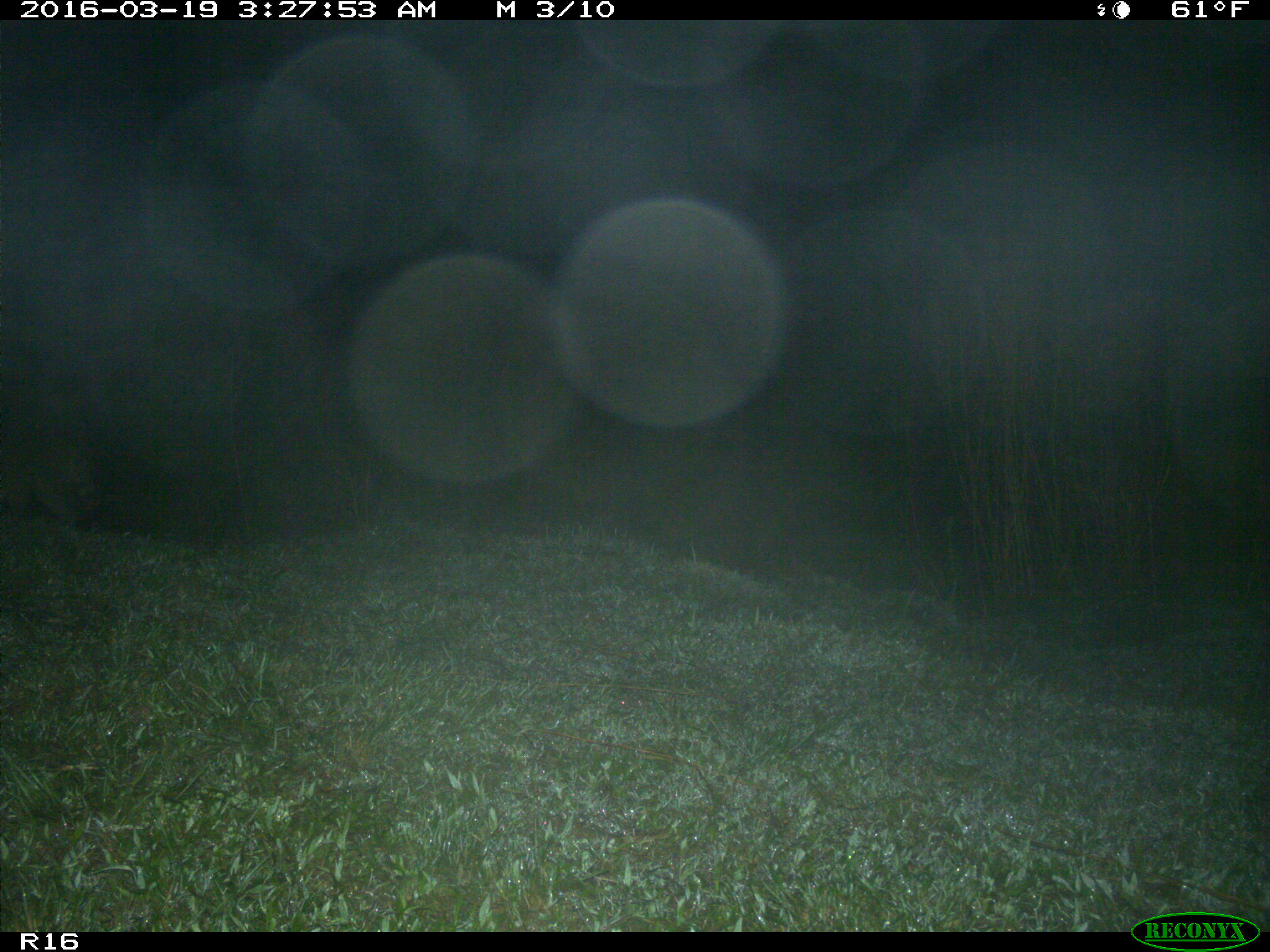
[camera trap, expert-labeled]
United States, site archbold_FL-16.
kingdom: Animalia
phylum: Chordata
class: Mammalia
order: Carnivora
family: Procyonidae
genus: Procyon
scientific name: Procyon lotor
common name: common raccoon